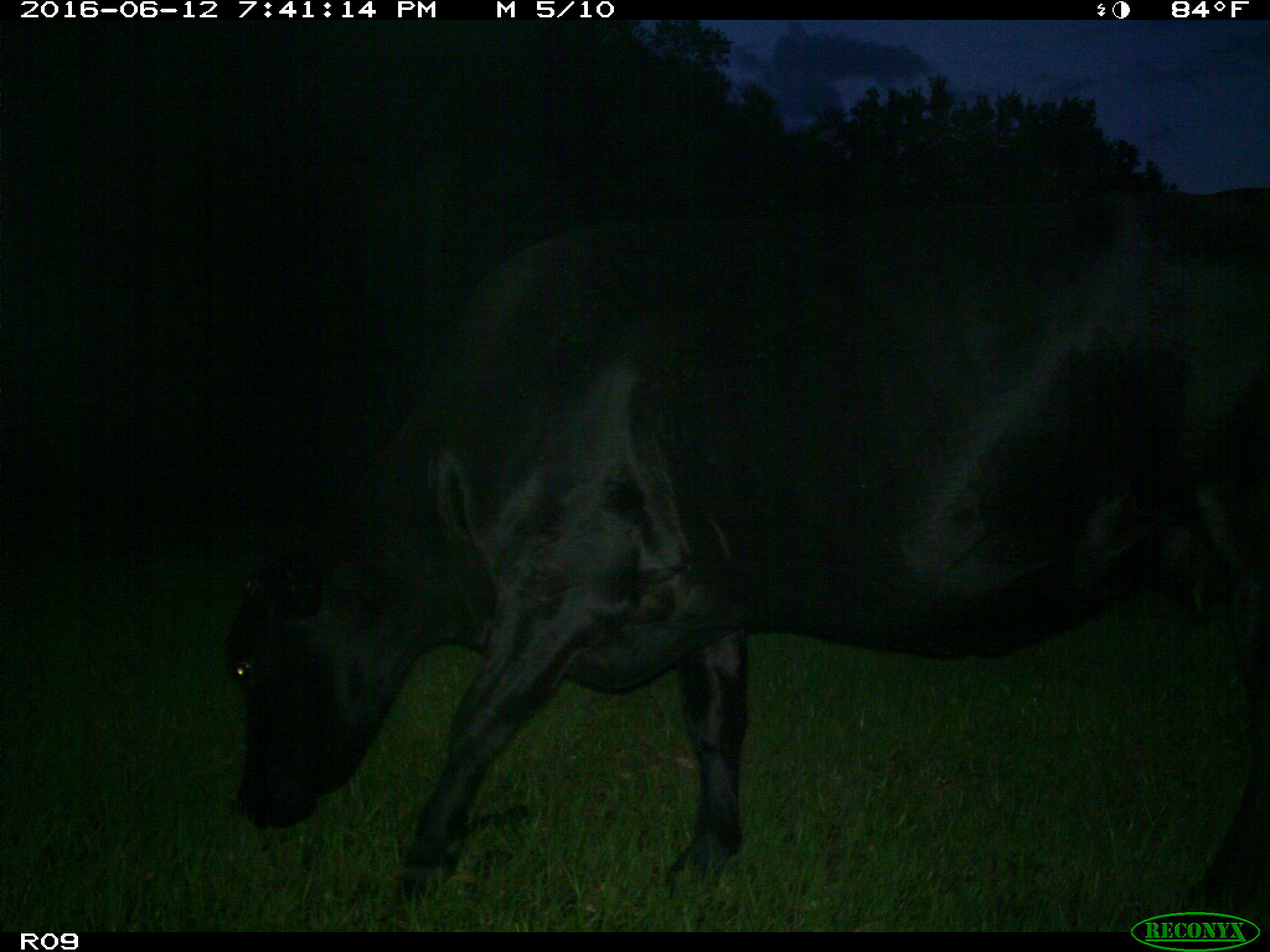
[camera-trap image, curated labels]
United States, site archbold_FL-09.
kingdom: Animalia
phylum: Chordata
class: Mammalia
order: Artiodactyla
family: Bovidae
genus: Bos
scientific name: Bos taurus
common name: domestic cow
Bos taurus (domestic cow).